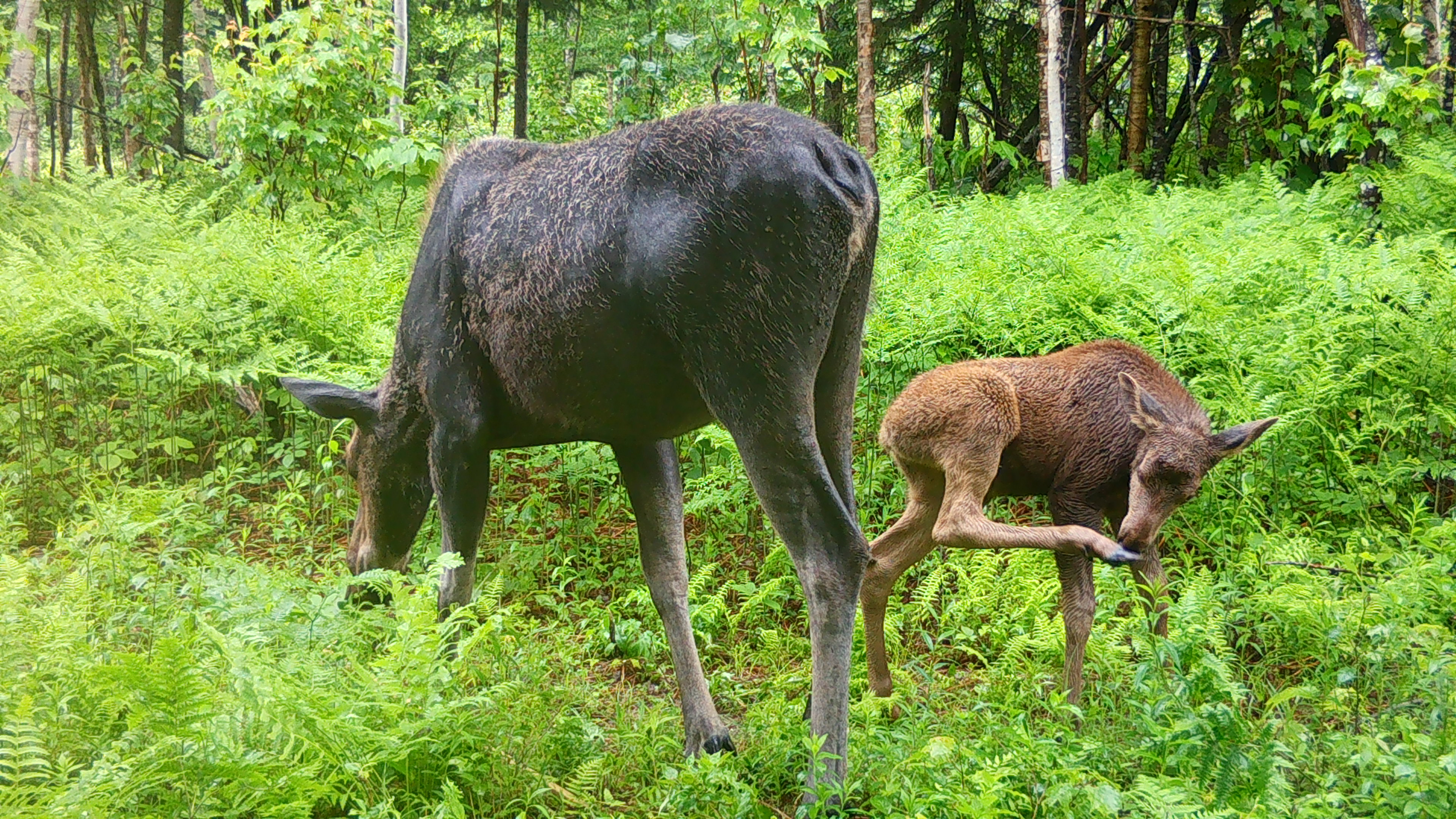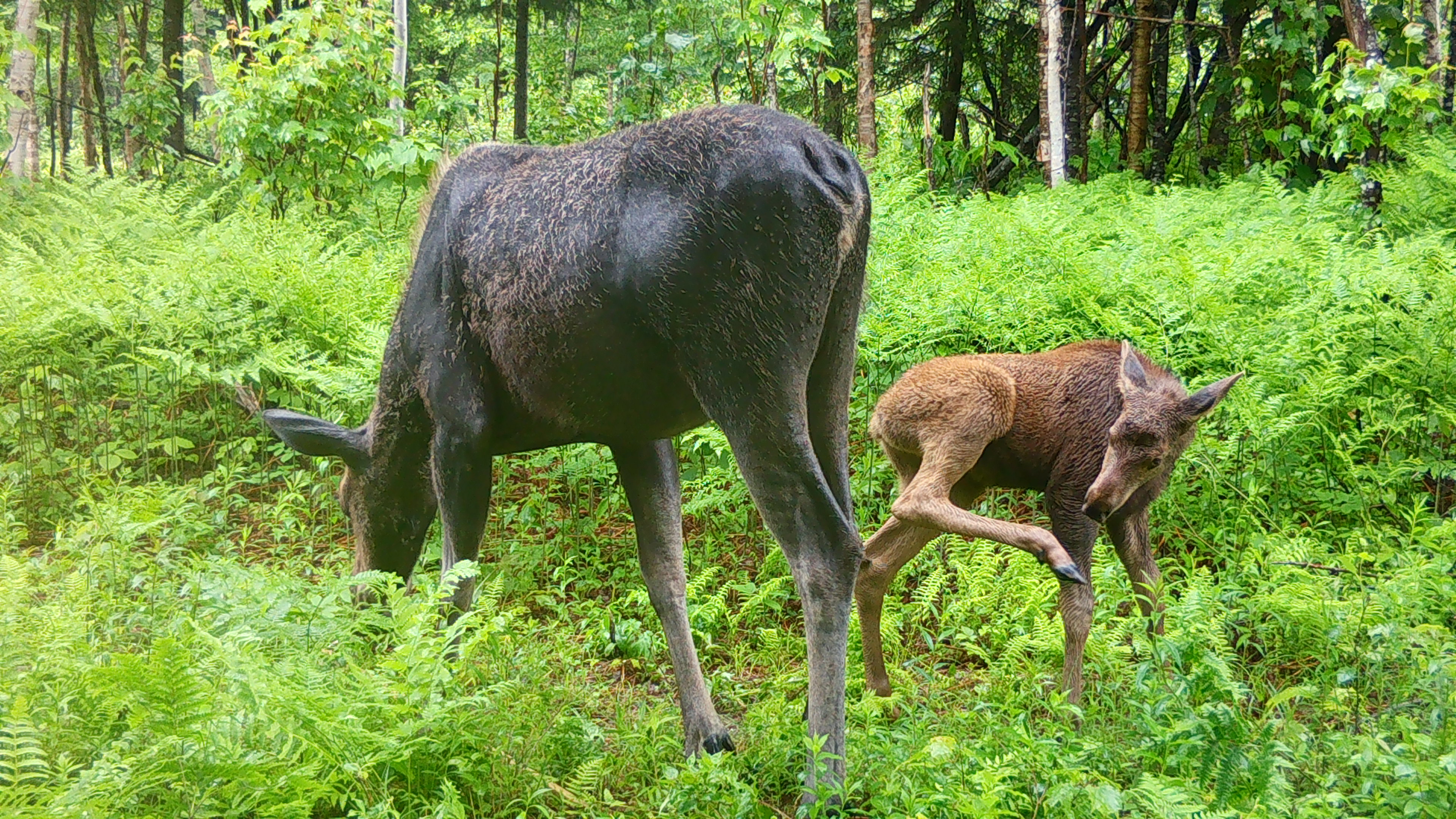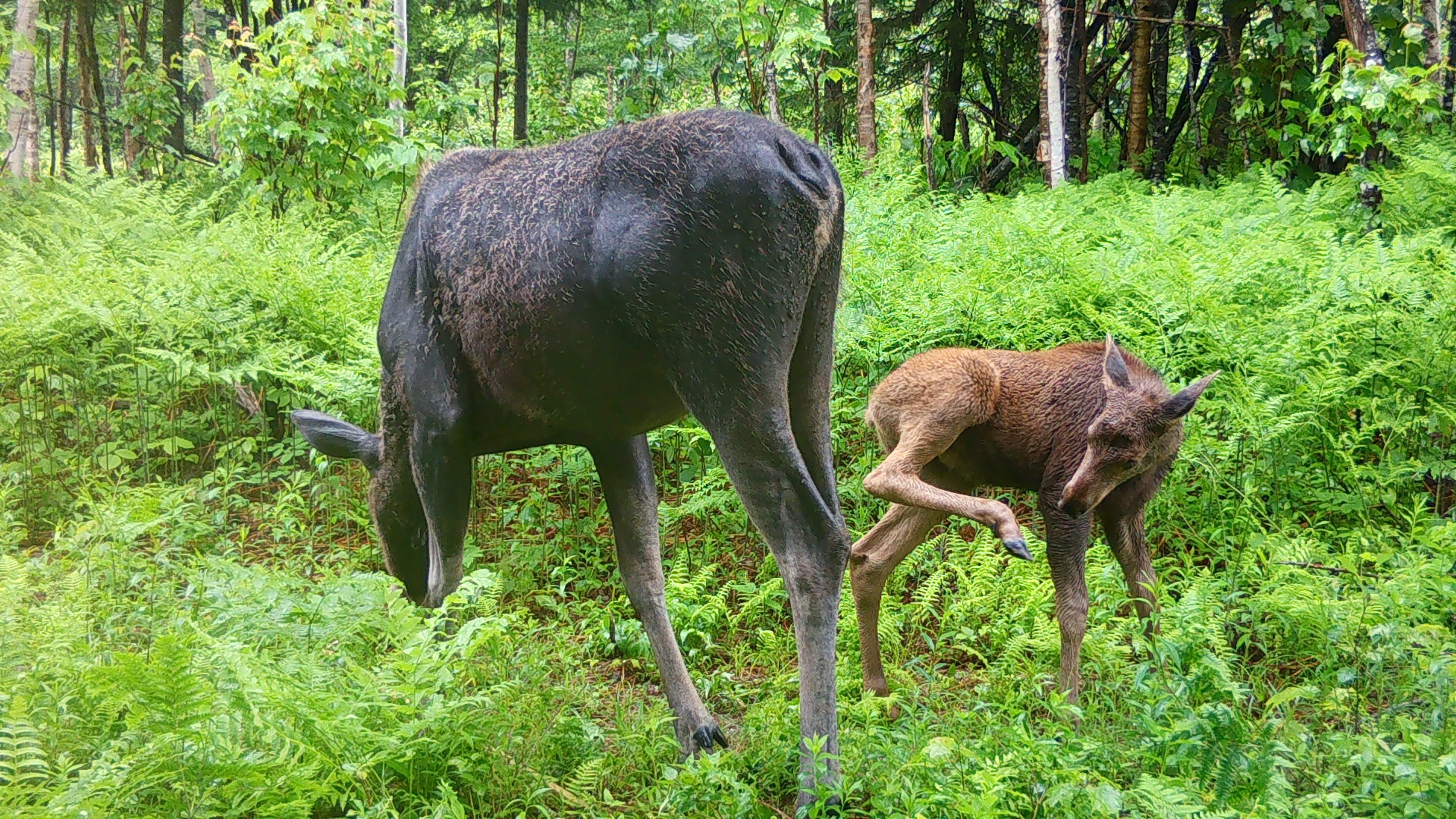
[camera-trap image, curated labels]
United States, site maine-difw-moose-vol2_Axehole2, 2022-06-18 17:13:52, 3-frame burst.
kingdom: Animalia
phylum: Chordata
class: Mammalia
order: Artiodactyla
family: Cervidae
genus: Alces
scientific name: Alces alces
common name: moose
Moose (Alces alces).